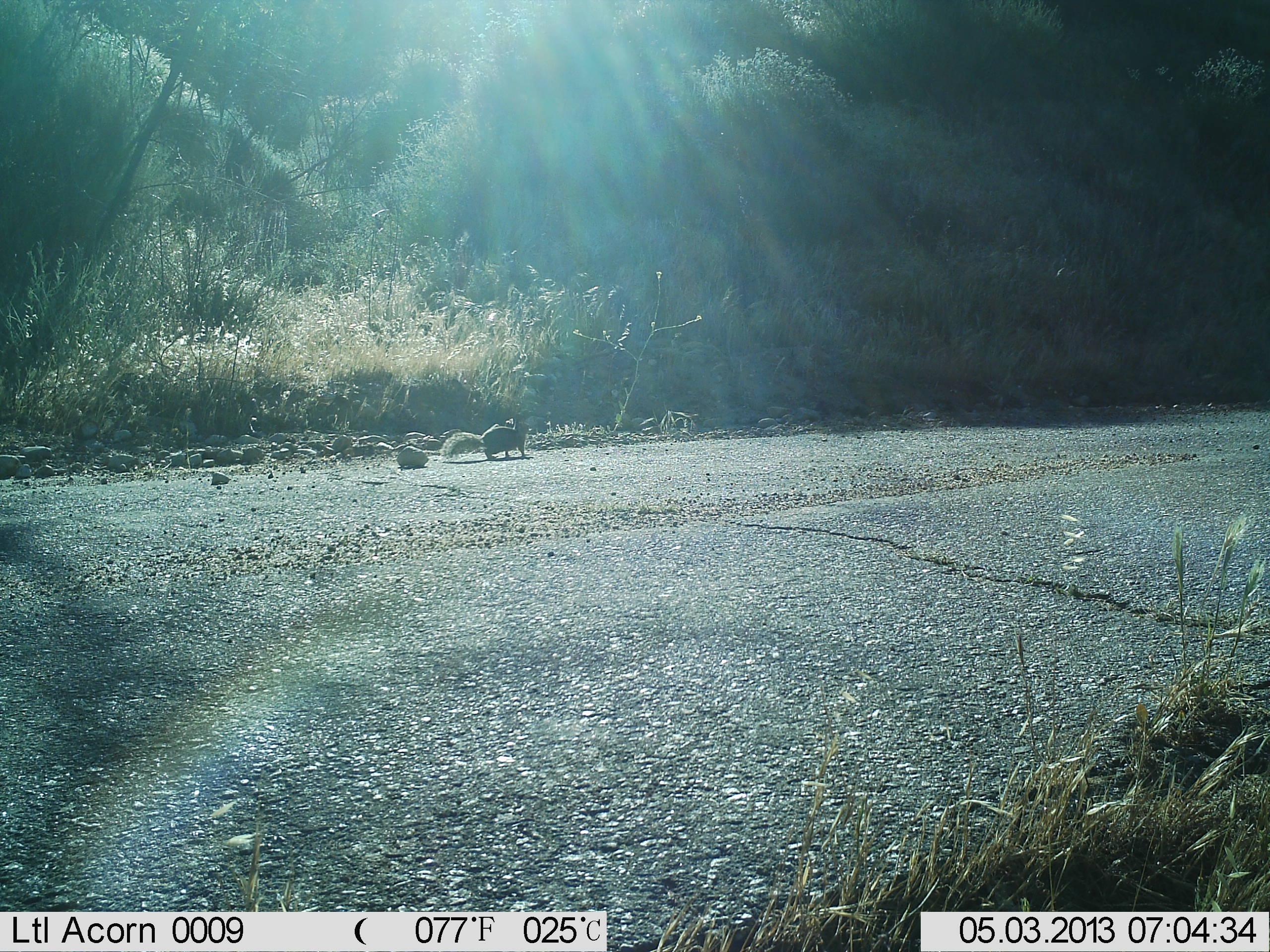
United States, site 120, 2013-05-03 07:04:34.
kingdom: Animalia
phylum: Chordata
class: Mammalia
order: Rodentia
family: Sciuridae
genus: Sciurus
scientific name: Sciurus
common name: squirrel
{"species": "squirrel (Sciurus)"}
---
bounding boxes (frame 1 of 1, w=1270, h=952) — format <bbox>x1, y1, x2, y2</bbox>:
squirrel: <bbox>437, 413, 537, 465</bbox>